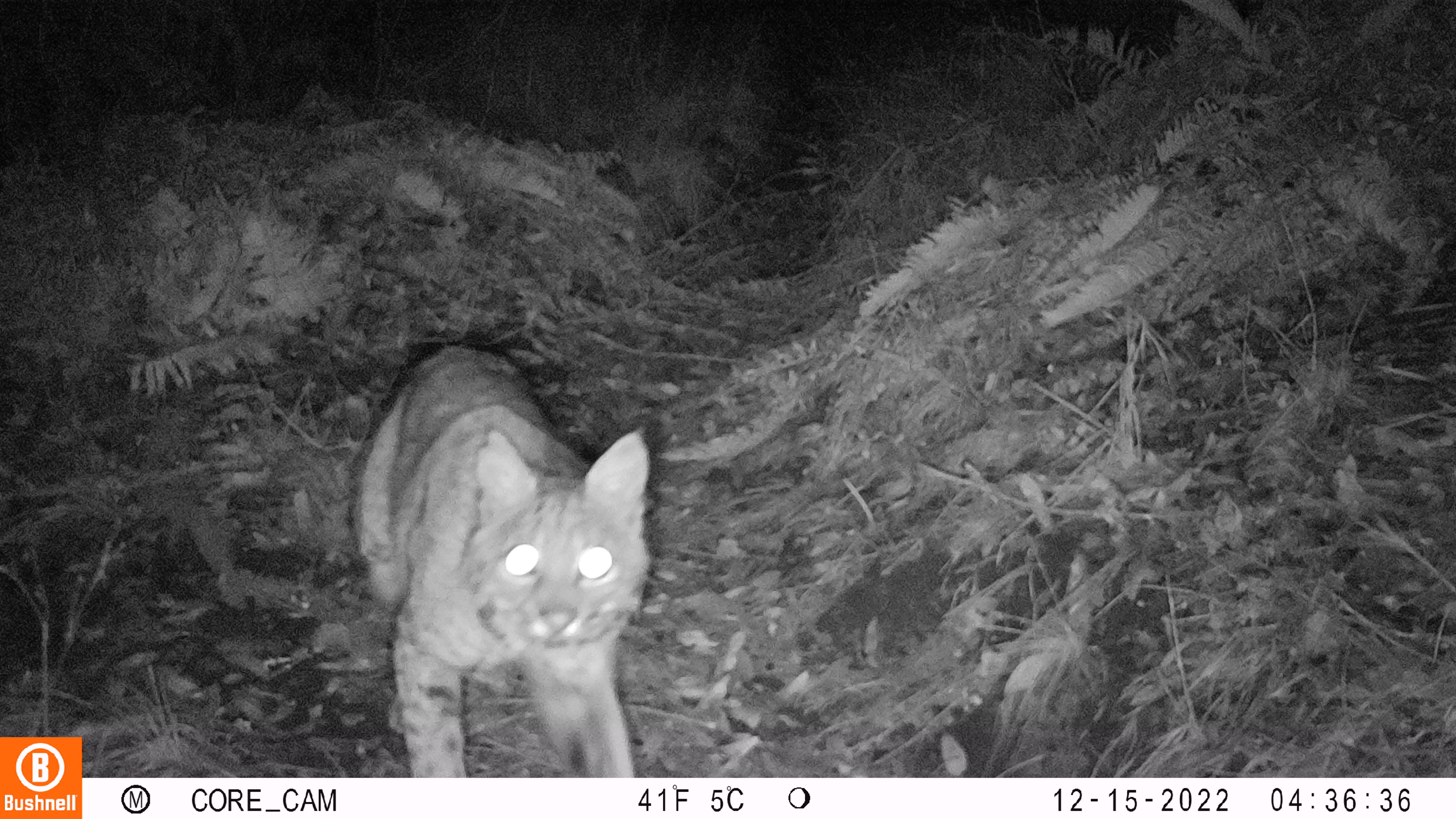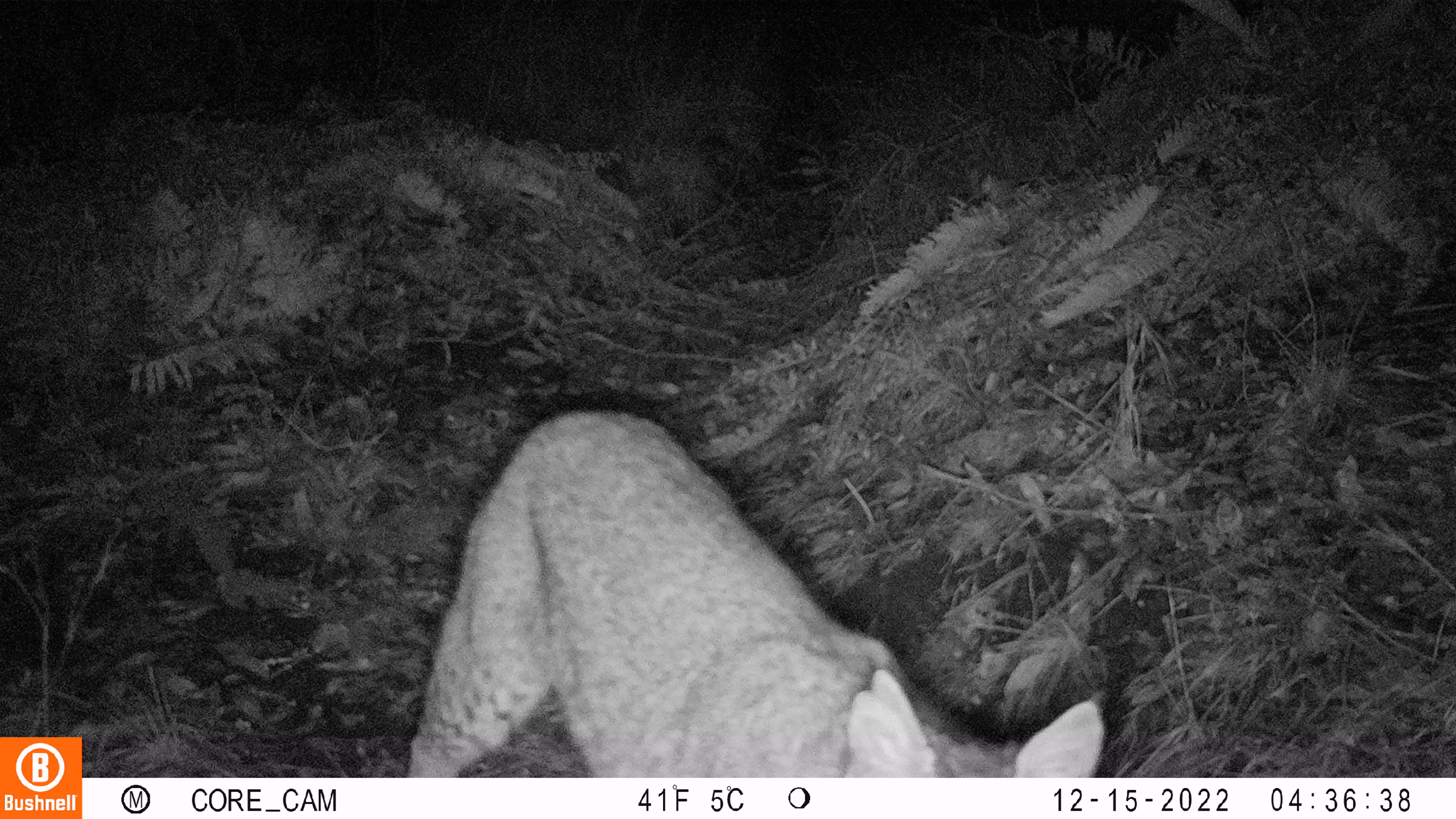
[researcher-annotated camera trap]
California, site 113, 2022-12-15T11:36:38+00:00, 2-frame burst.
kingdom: Animalia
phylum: Chordata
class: Mammalia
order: Carnivora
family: Felidae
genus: Lynx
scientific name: Lynx rufus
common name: bobcat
Bobcat (Lynx rufus).